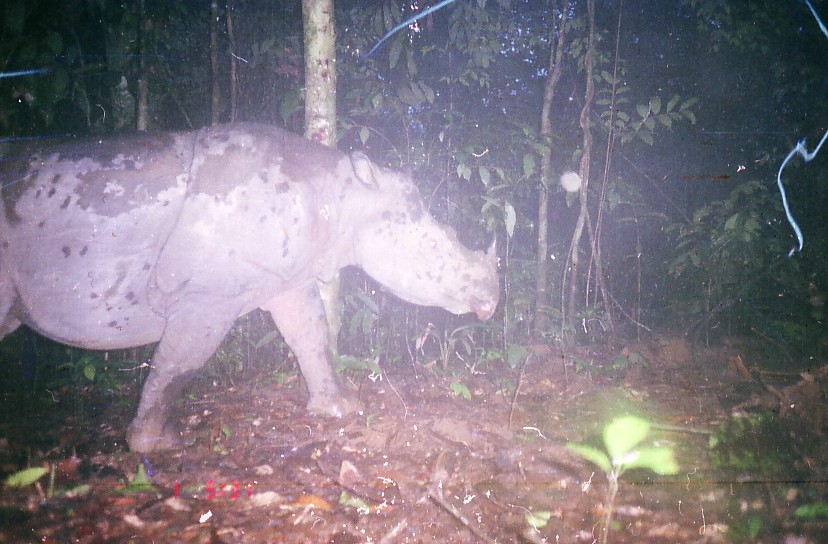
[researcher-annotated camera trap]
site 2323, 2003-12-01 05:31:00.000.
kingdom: Animalia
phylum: Chordata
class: Mammalia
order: Perissodactyla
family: Rhinocerotidae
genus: Dicerorhinus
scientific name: Dicerorhinus sumatrensis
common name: sumatran rhinoceros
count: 1